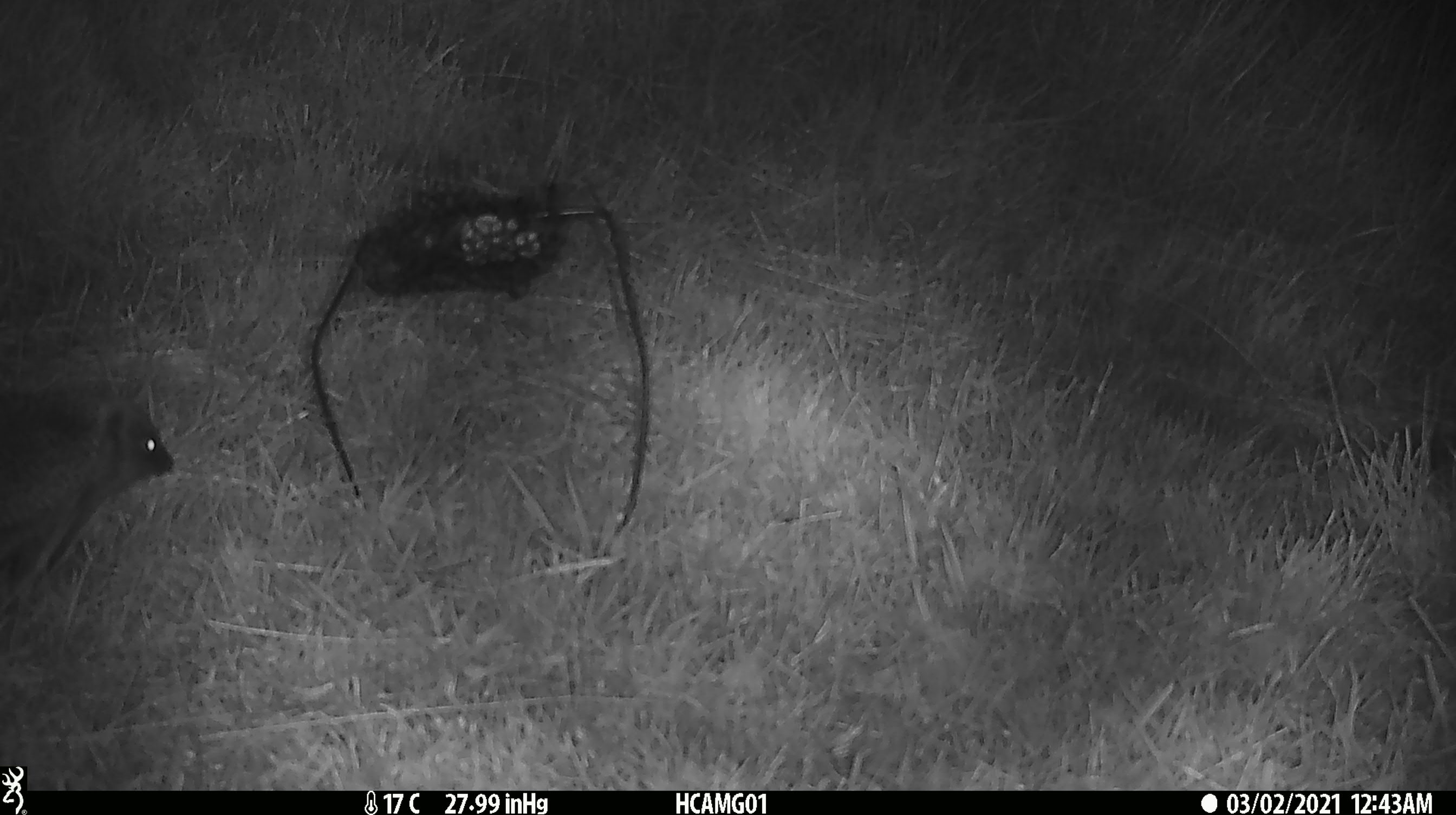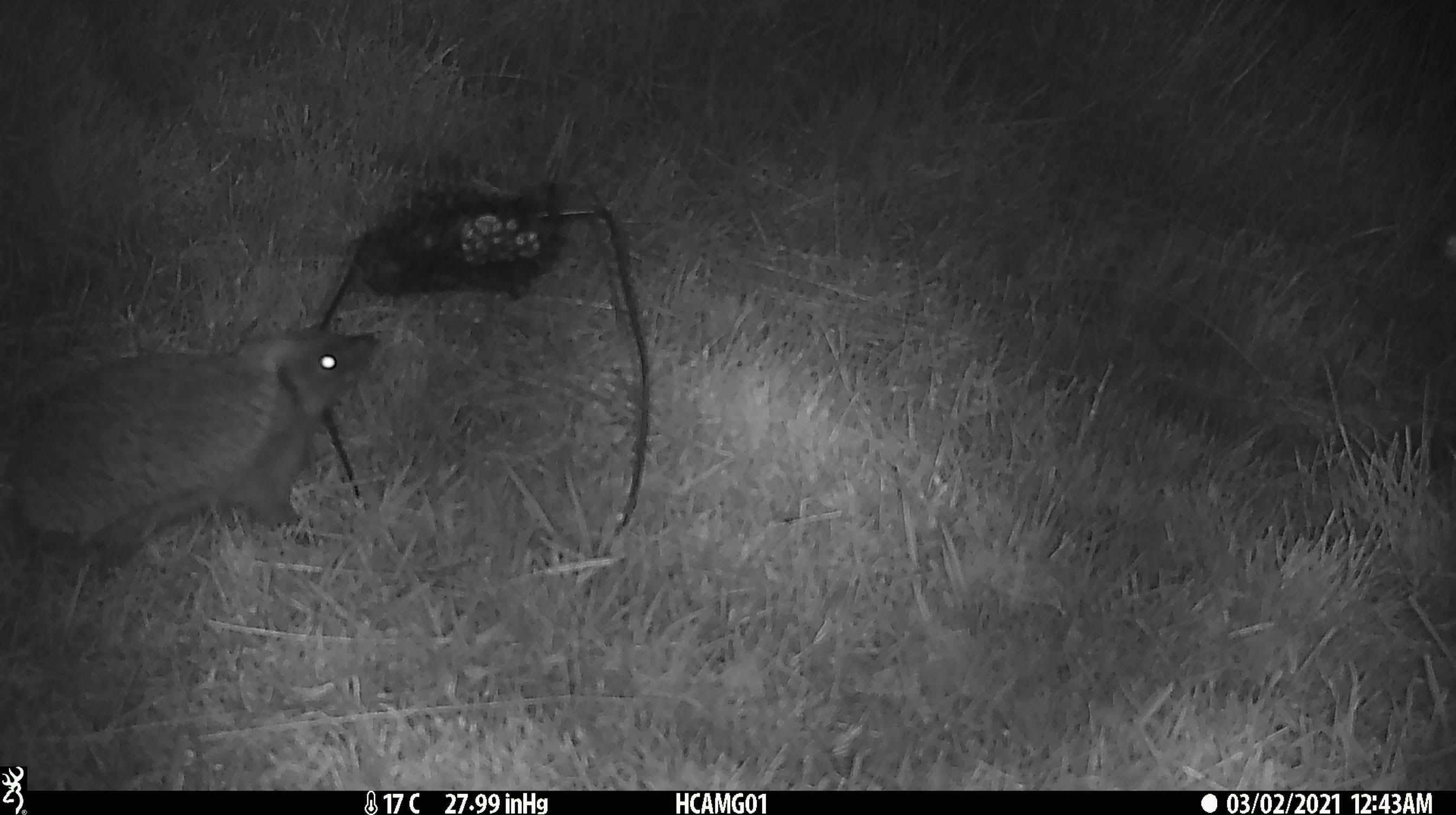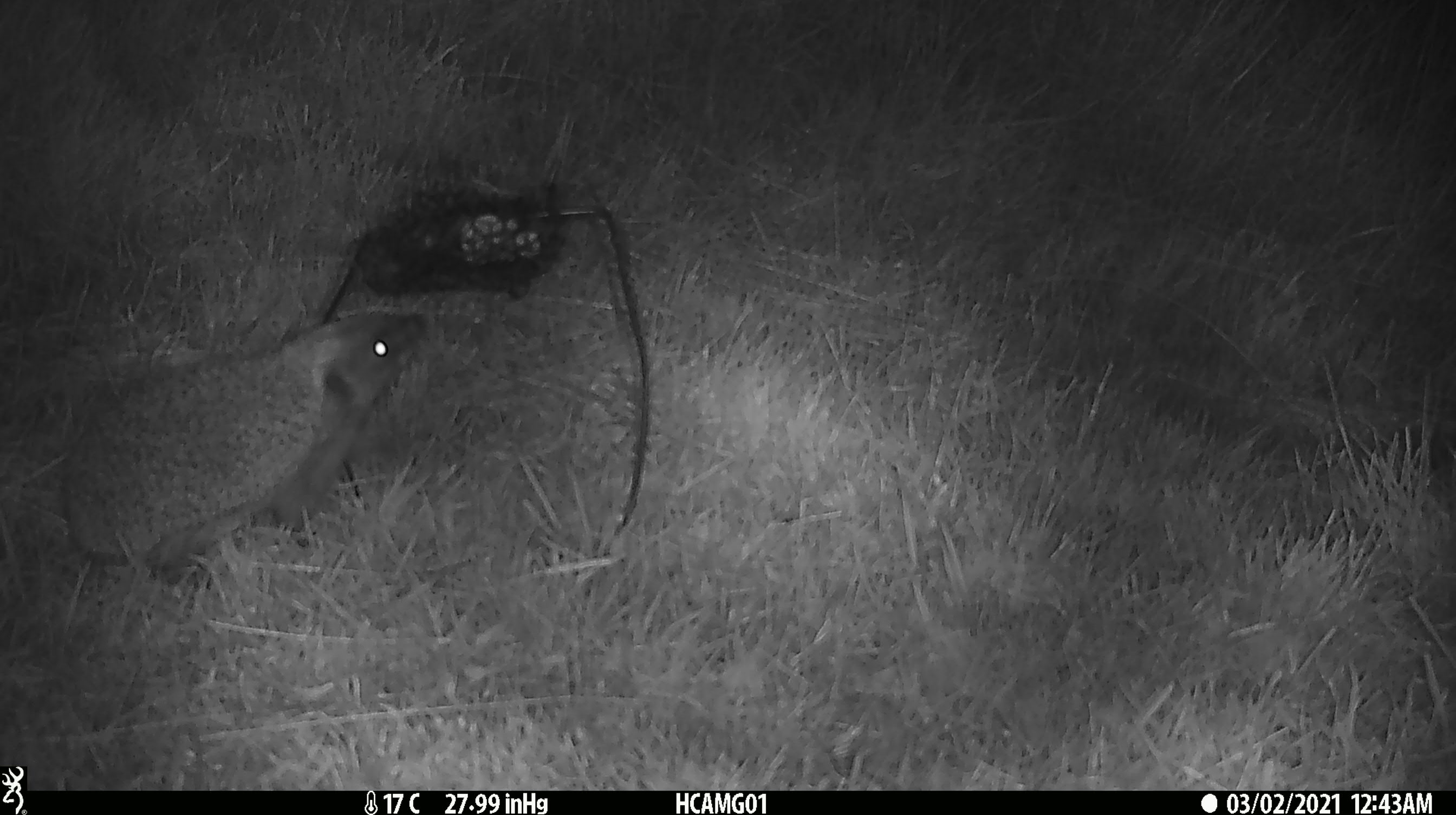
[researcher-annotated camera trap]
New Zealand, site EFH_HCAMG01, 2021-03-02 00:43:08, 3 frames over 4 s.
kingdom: Animalia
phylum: Chordata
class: Mammalia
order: Eulipotyphla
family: Erinaceidae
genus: Erinaceus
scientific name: Erinaceus europaeus europaeus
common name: european hedgehog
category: hedgehog